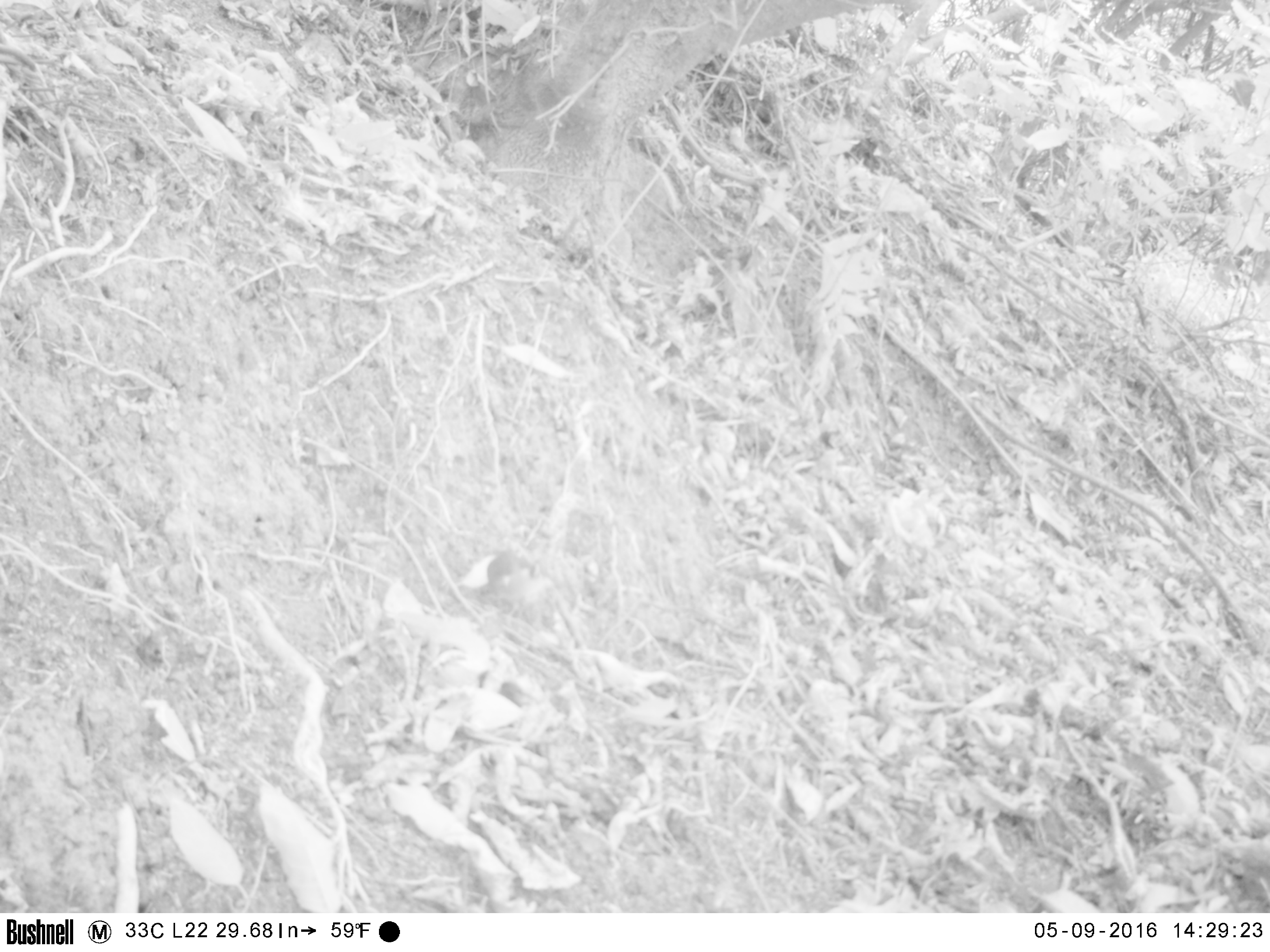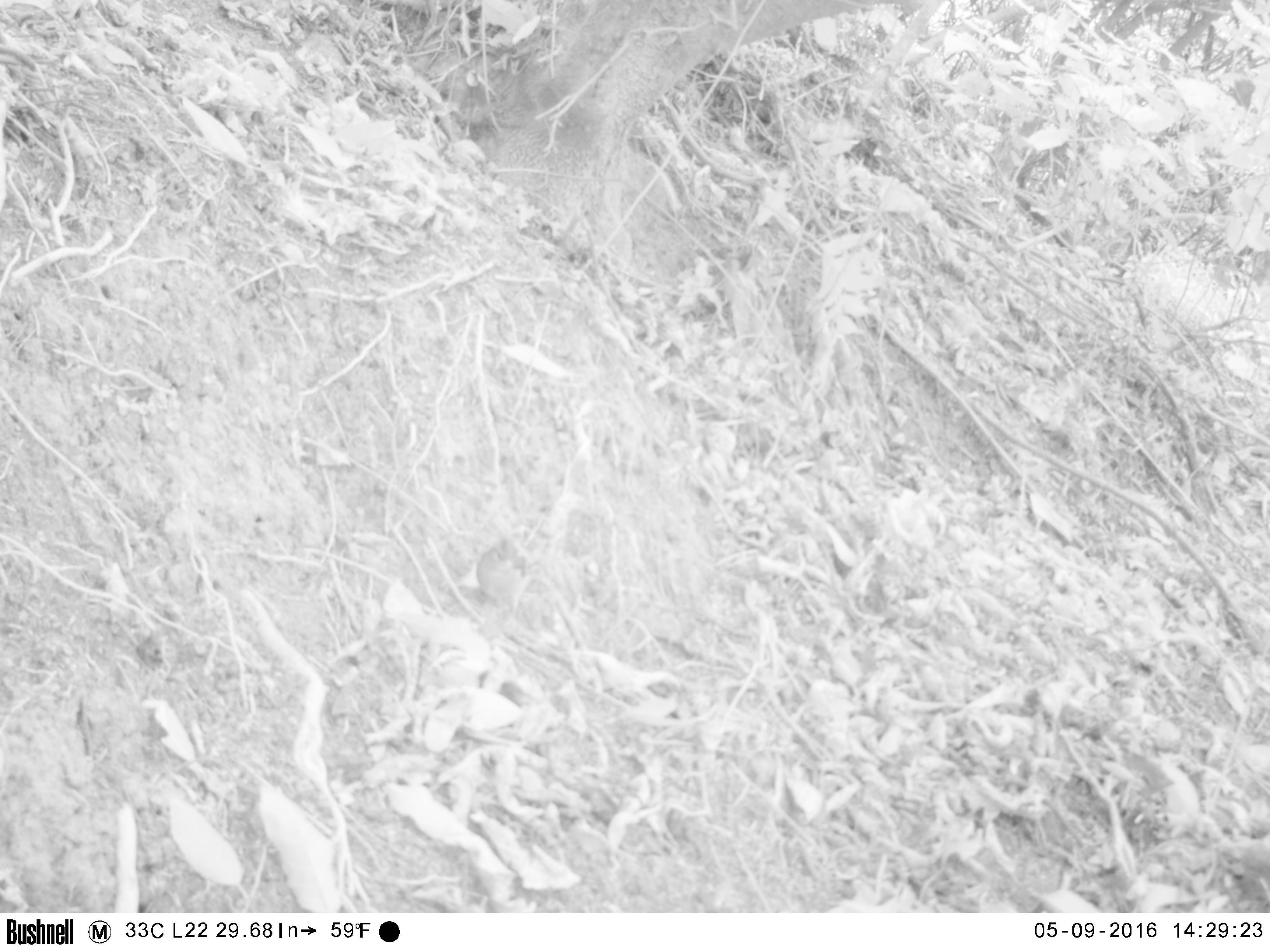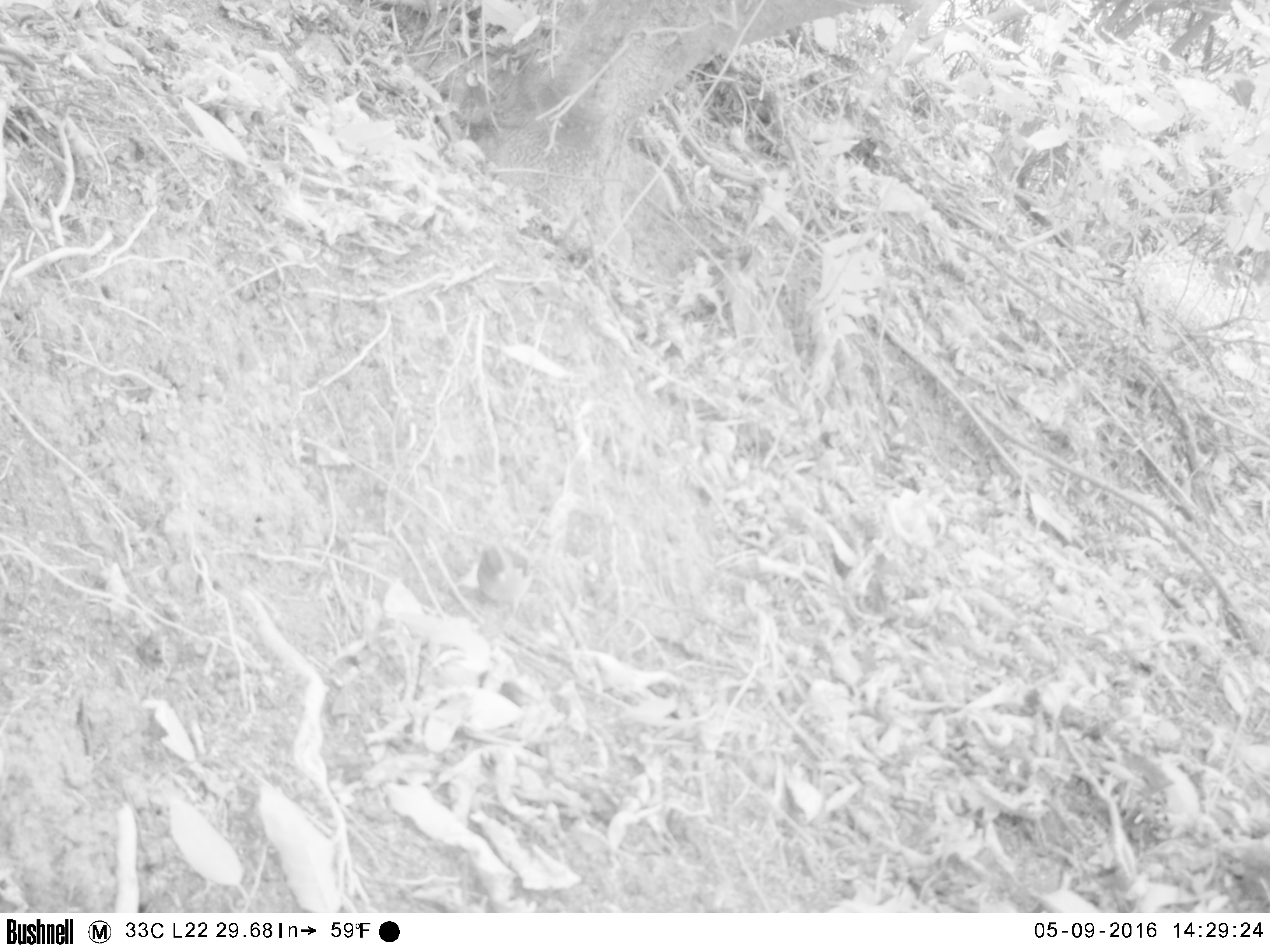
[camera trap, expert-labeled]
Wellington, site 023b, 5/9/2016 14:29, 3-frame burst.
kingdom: Animalia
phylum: Chordata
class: Aves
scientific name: Aves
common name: bird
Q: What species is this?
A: Bird (Aves).